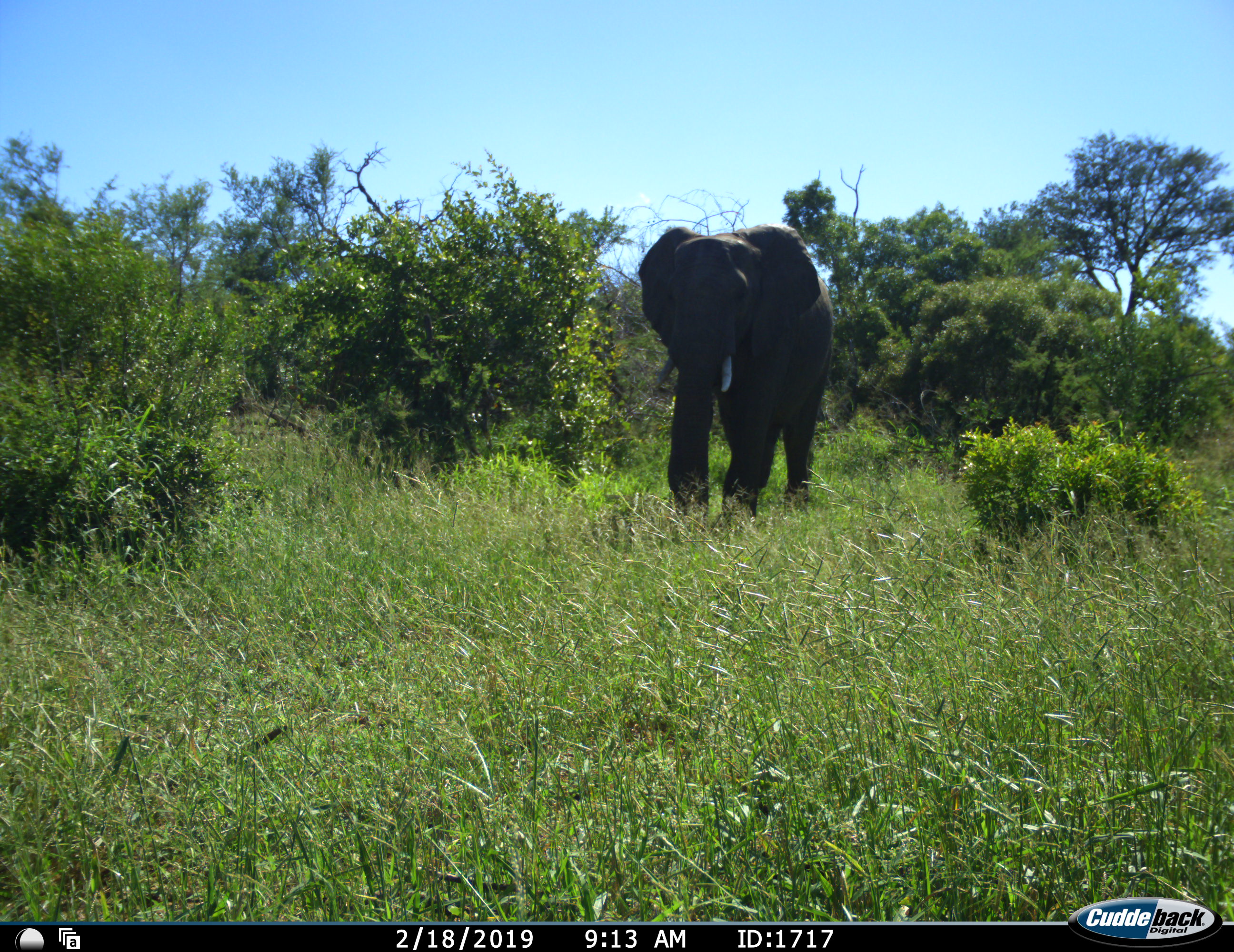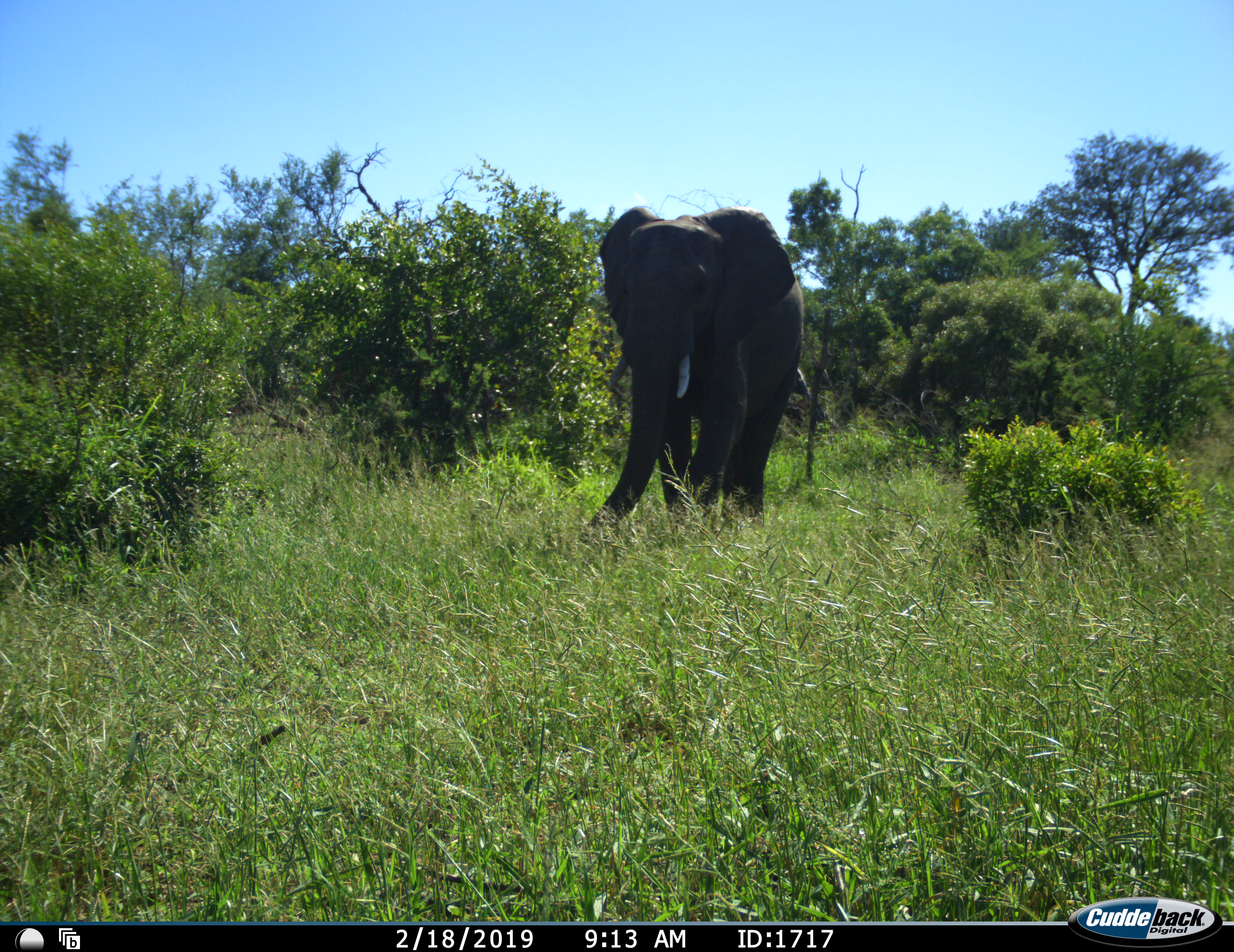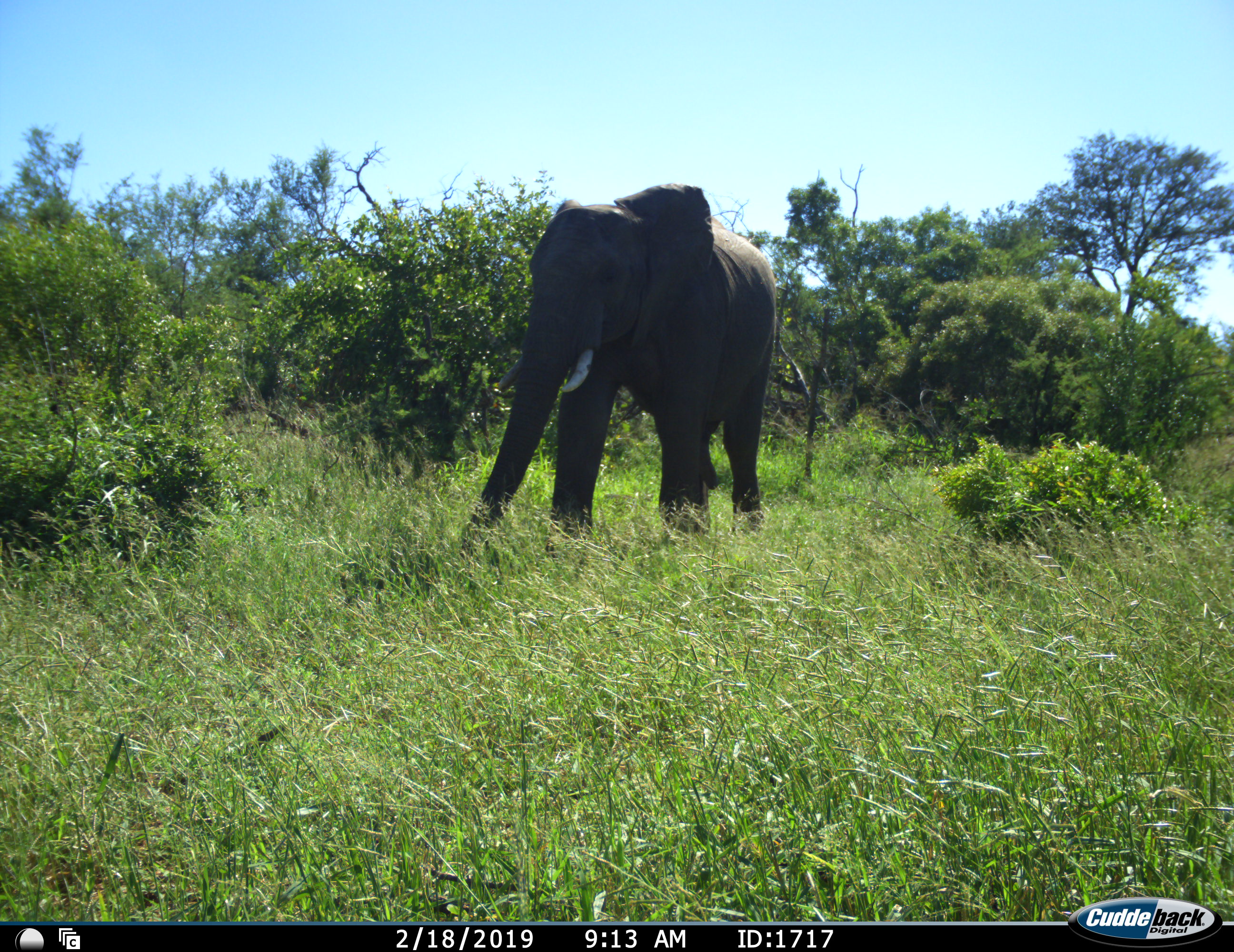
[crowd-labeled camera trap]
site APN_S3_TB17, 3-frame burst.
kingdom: Animalia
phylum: Chordata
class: Mammalia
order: Proboscidea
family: Elephantidae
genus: Loxodonta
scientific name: Loxodonta africana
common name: african bush elephant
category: elephant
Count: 1.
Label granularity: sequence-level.